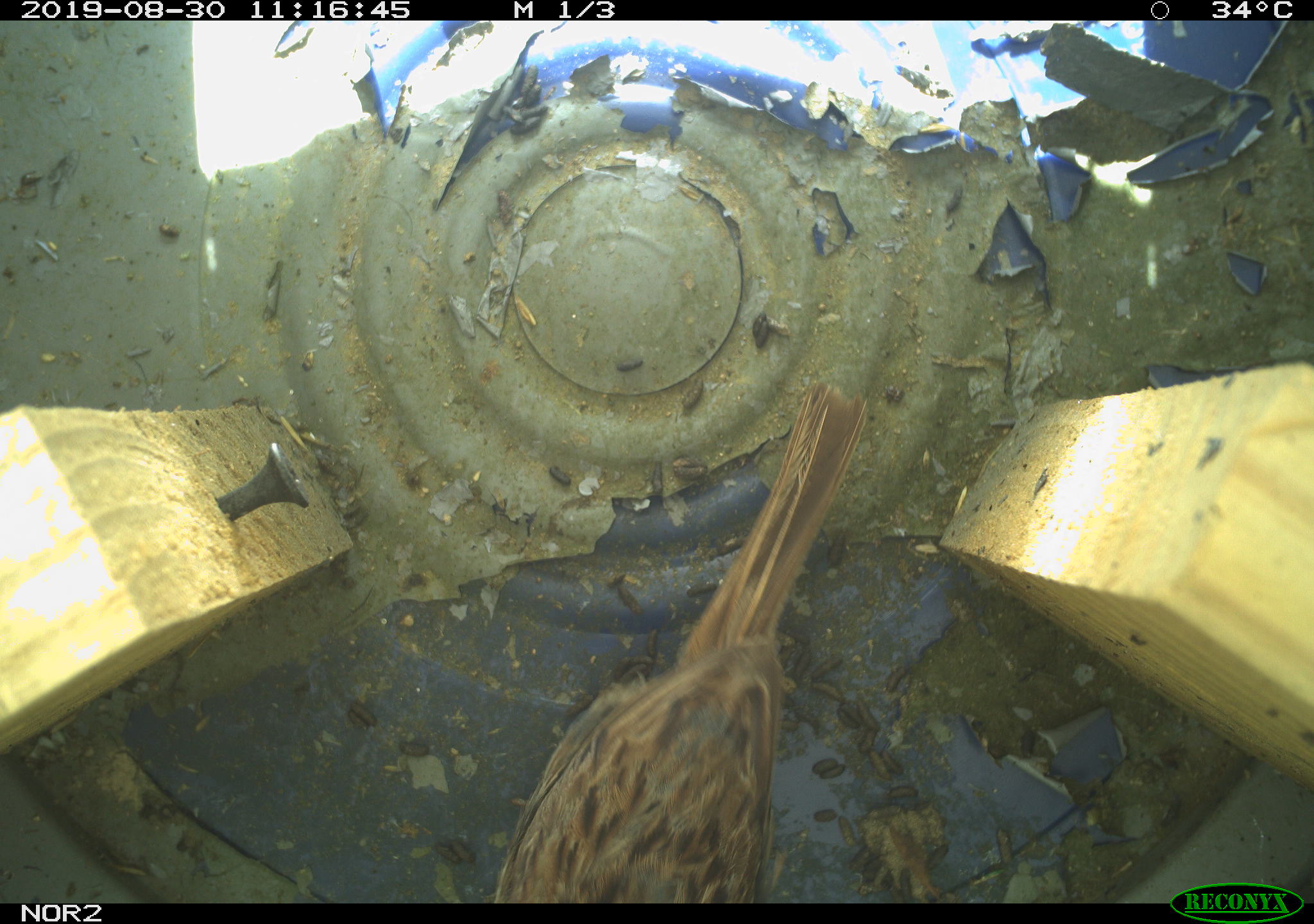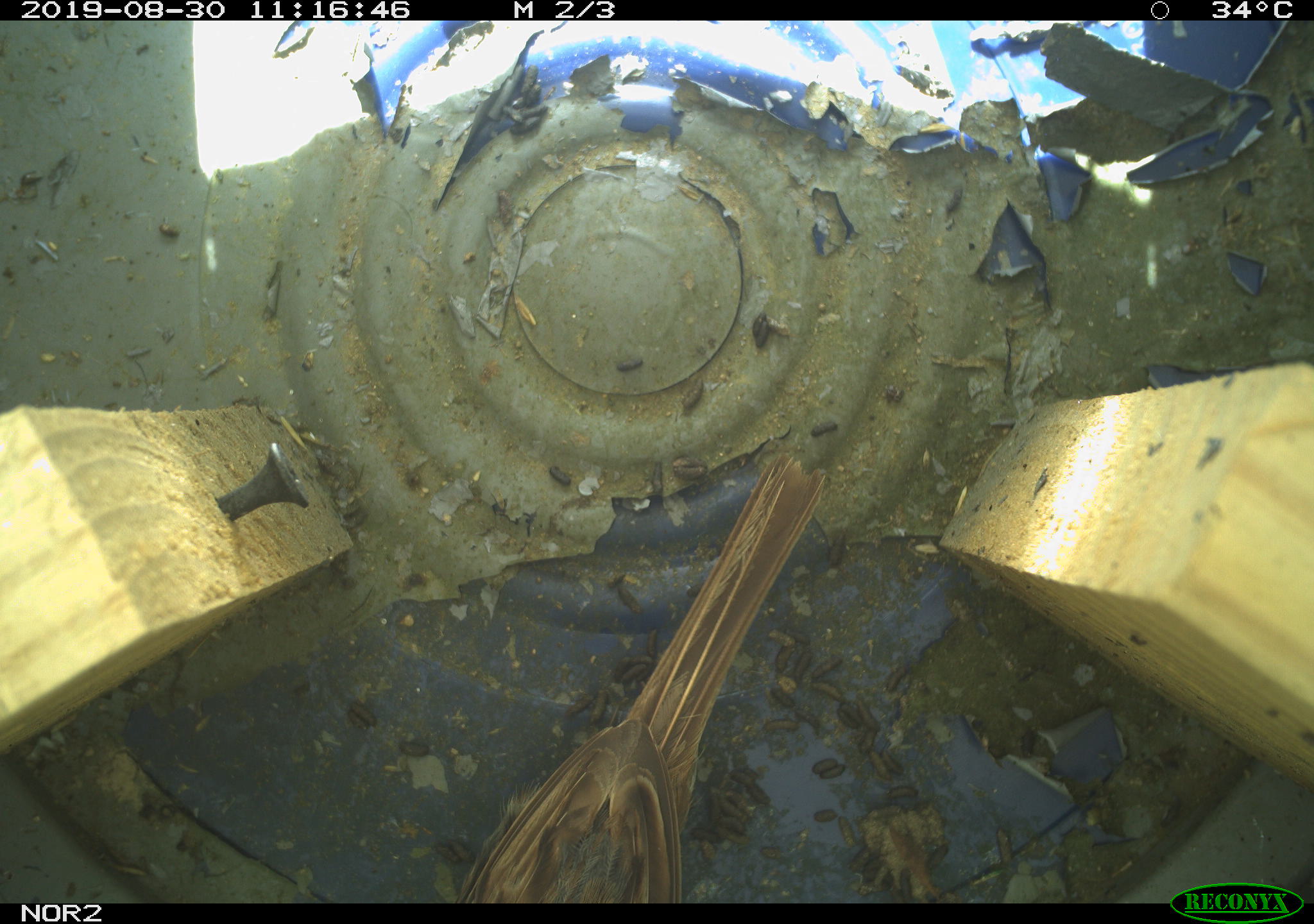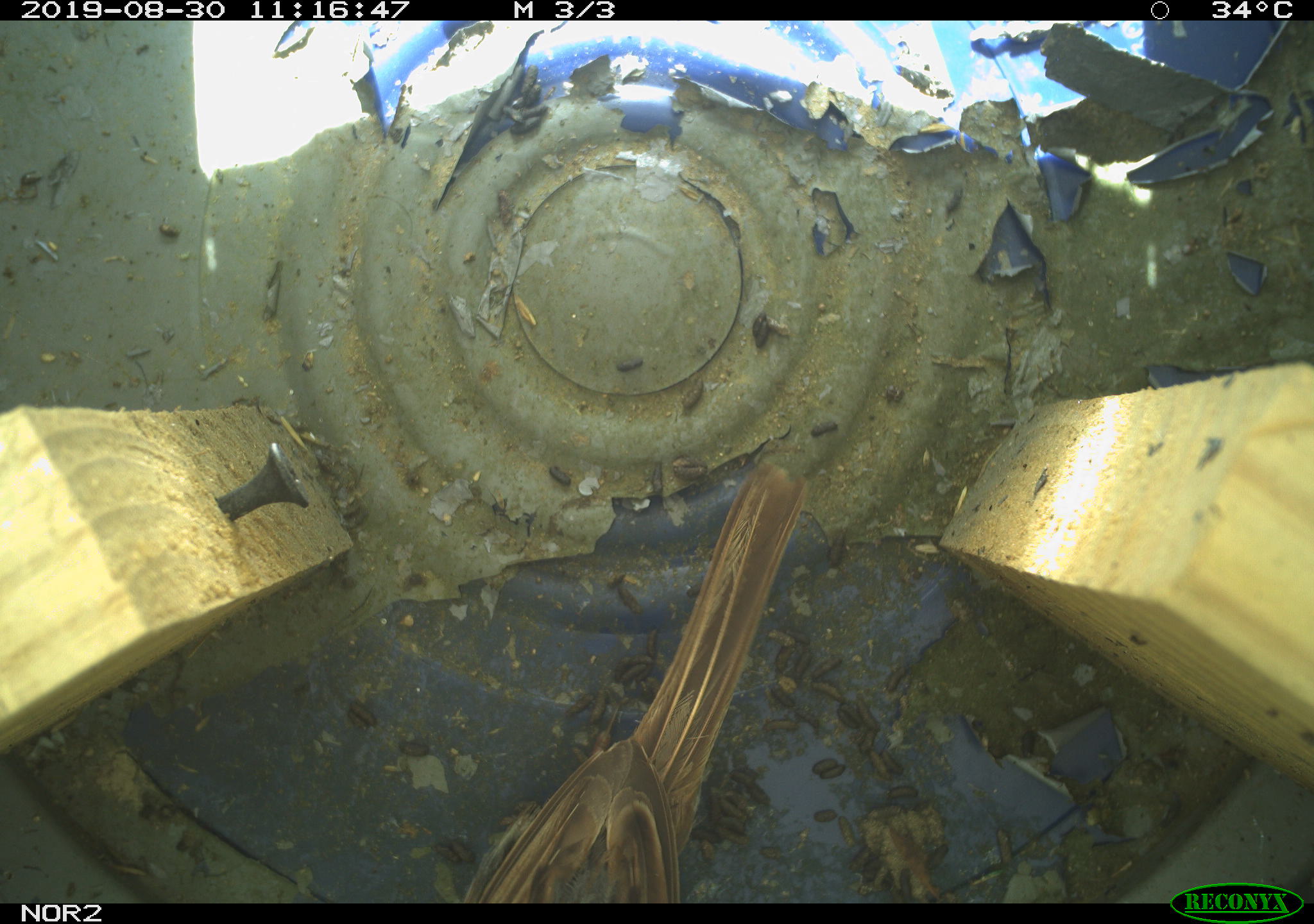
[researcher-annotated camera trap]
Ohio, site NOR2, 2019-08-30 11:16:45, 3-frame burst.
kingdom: Animalia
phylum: Chordata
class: Aves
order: Passeriformes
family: Passerellidae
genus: Melospiza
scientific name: Melospiza melodia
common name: song sparrow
Song sparrow (Melospiza melodia).